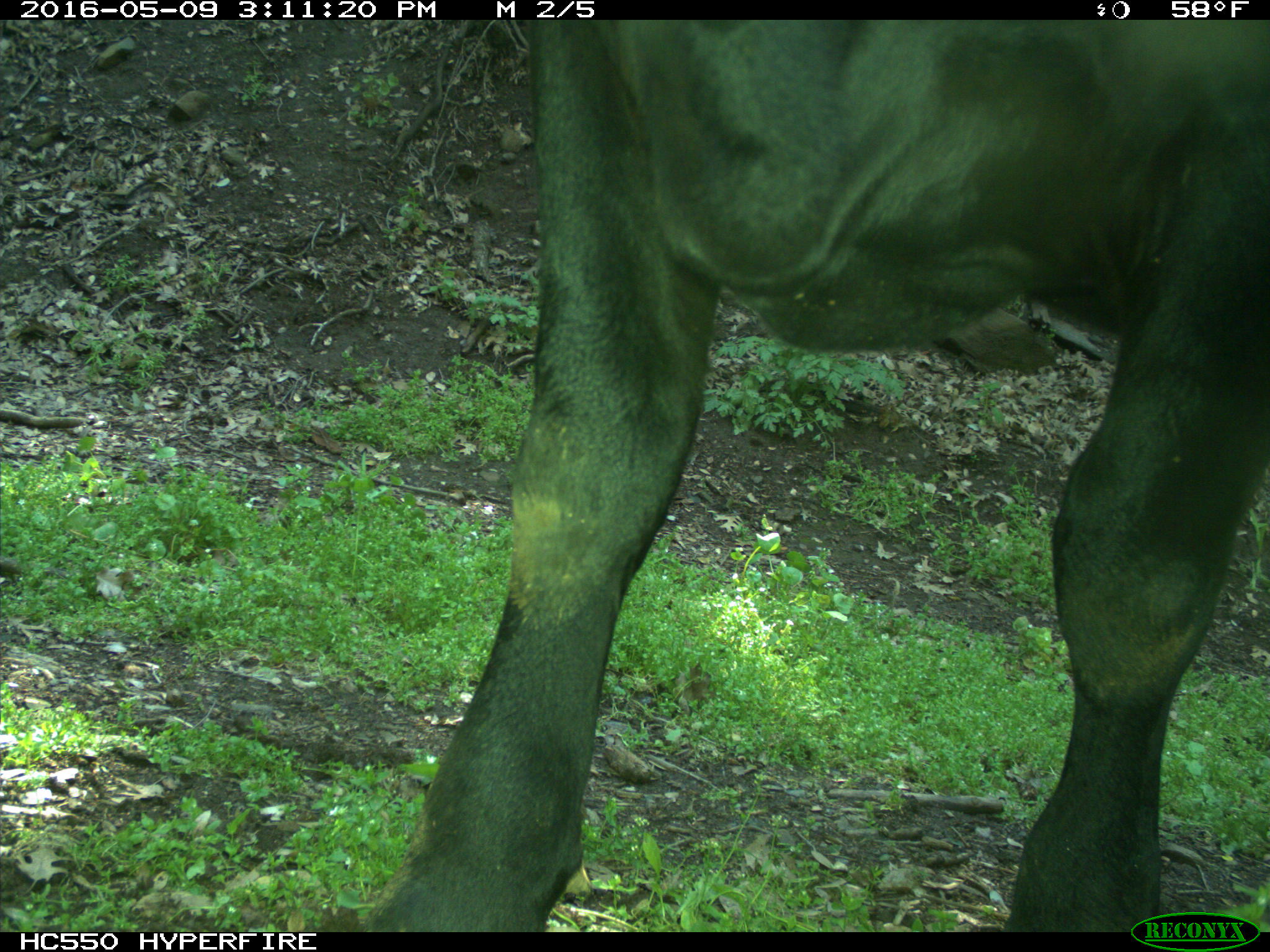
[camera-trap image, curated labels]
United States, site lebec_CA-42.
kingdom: Animalia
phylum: Chordata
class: Mammalia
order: Artiodactyla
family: Bovidae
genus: Bos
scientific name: Bos taurus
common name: domestic cow